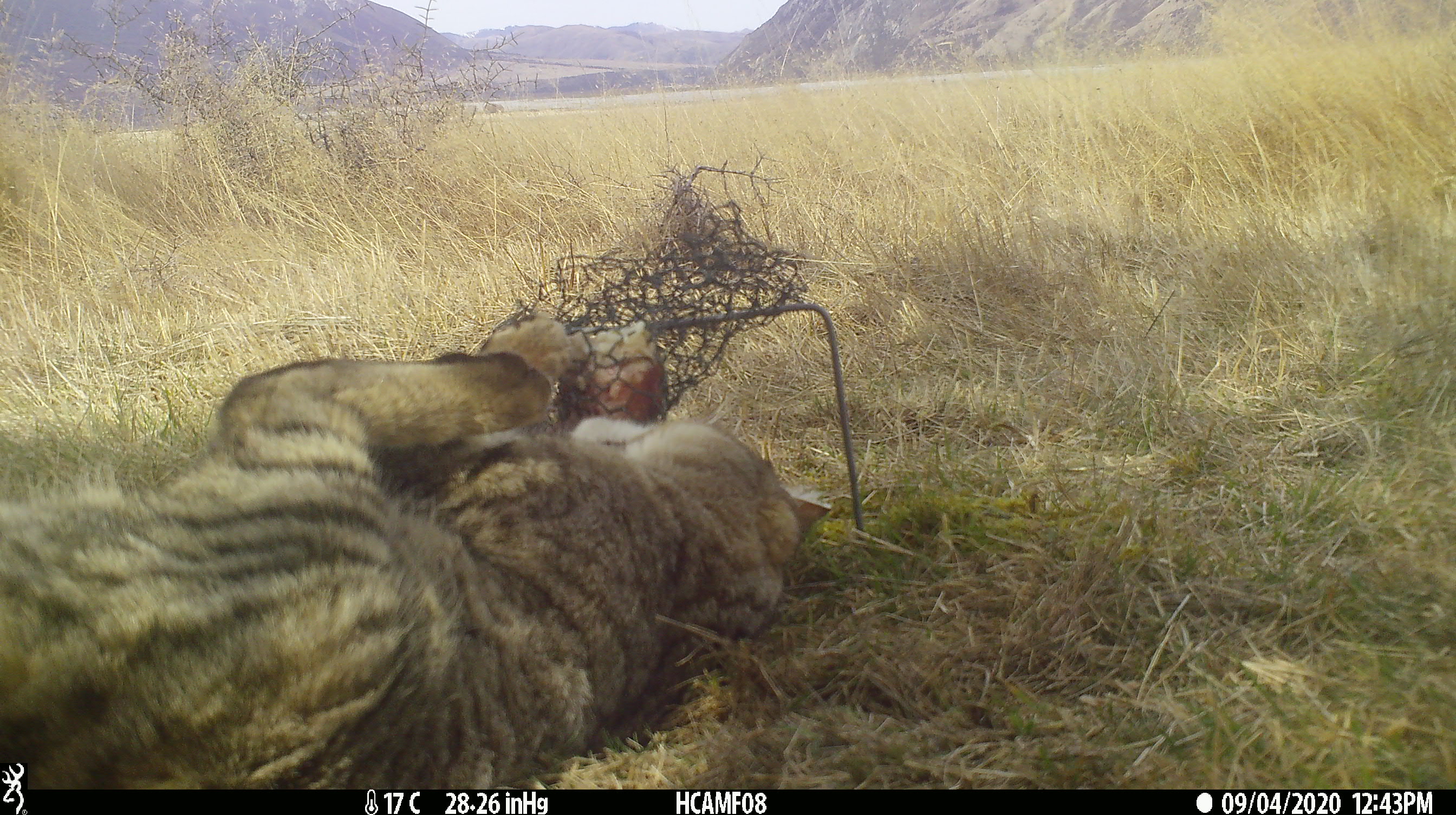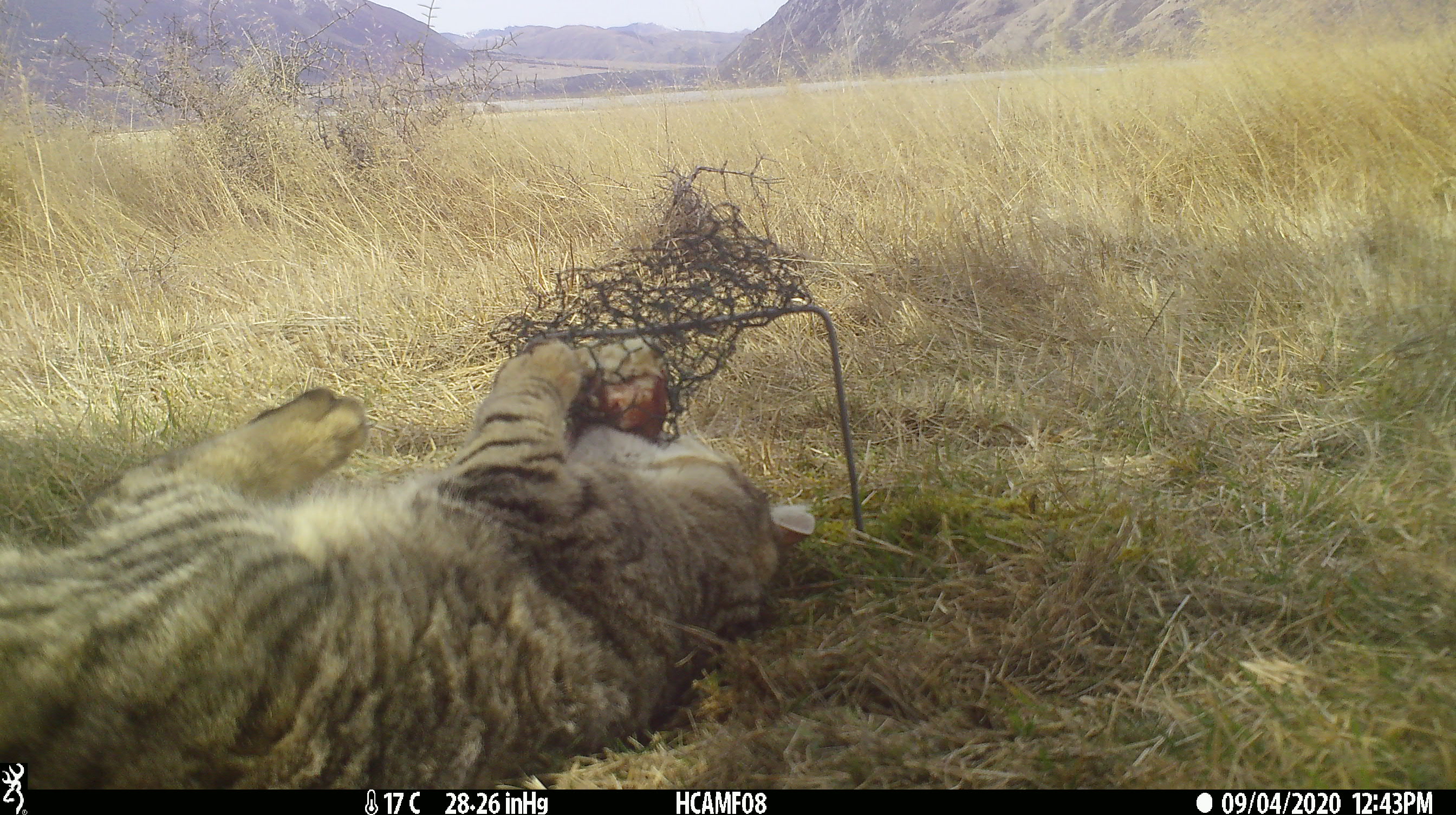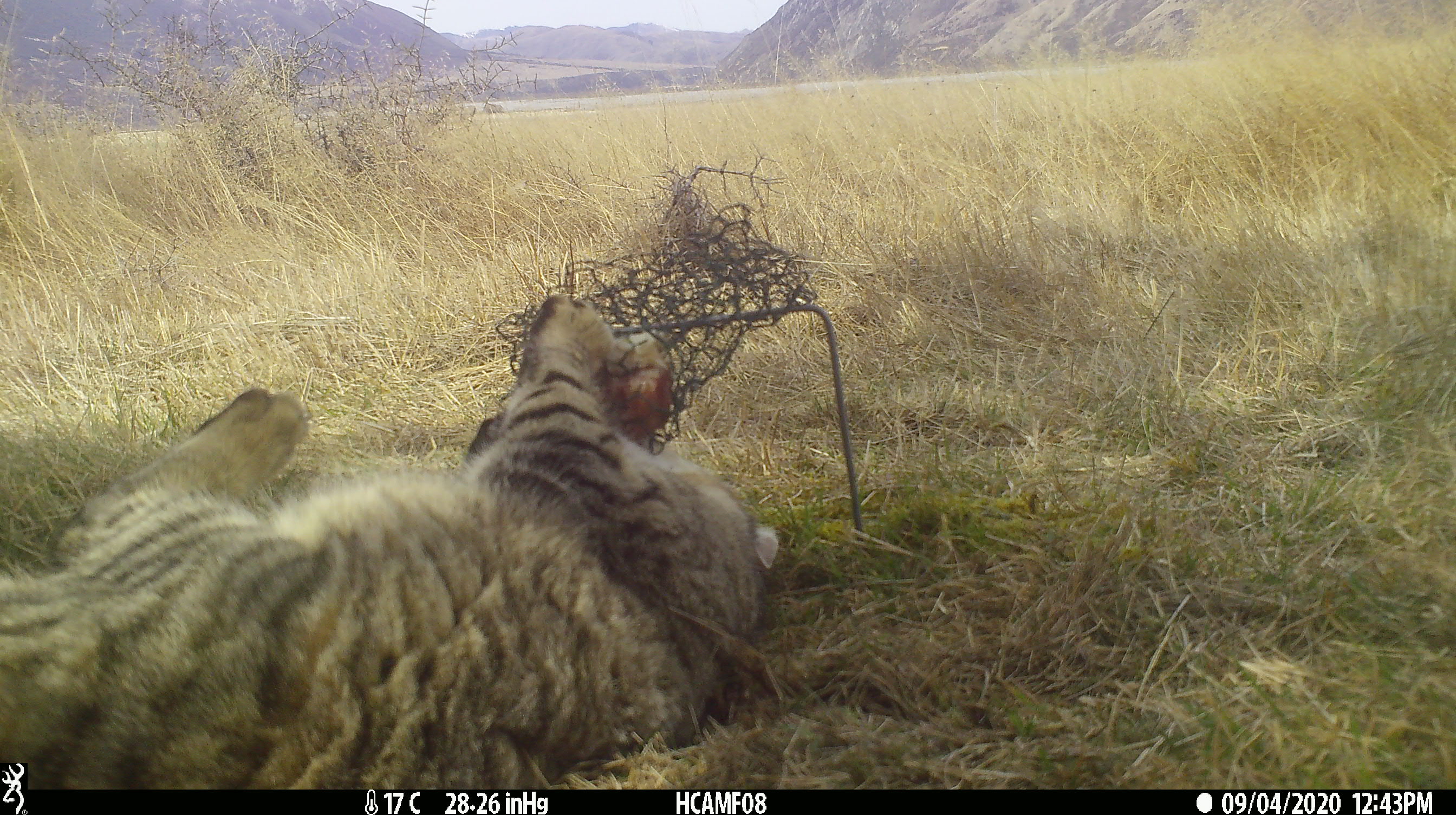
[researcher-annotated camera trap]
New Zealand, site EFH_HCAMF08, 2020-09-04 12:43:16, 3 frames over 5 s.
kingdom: Animalia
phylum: Chordata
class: Mammalia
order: Carnivora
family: Felidae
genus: Felis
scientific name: Felis catus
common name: domestic cat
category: cat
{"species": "cat (domestic cat) (Felis catus)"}